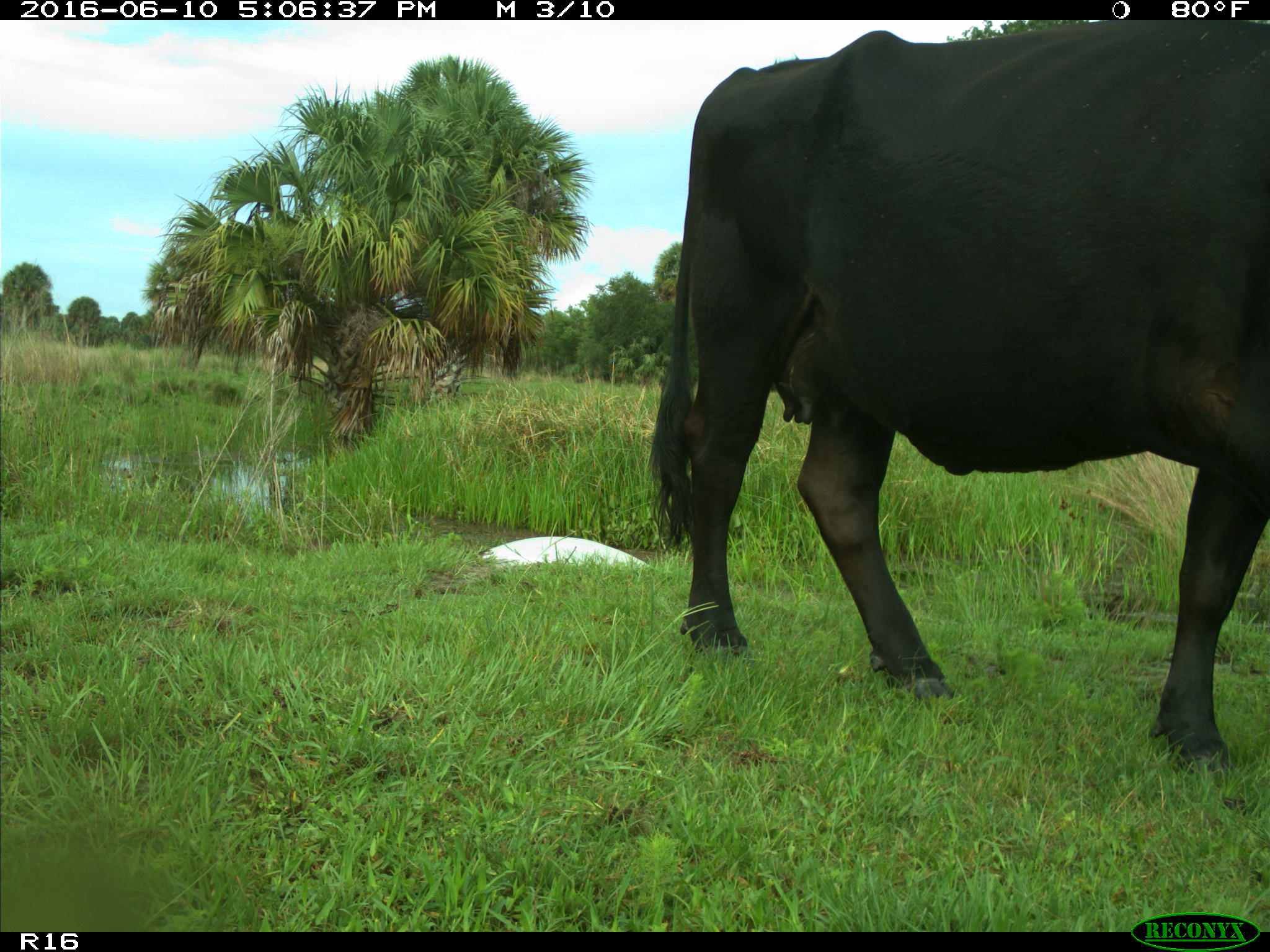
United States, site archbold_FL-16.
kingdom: Animalia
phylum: Chordata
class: Mammalia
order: Artiodactyla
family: Bovidae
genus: Bos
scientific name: Bos taurus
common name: domestic cow